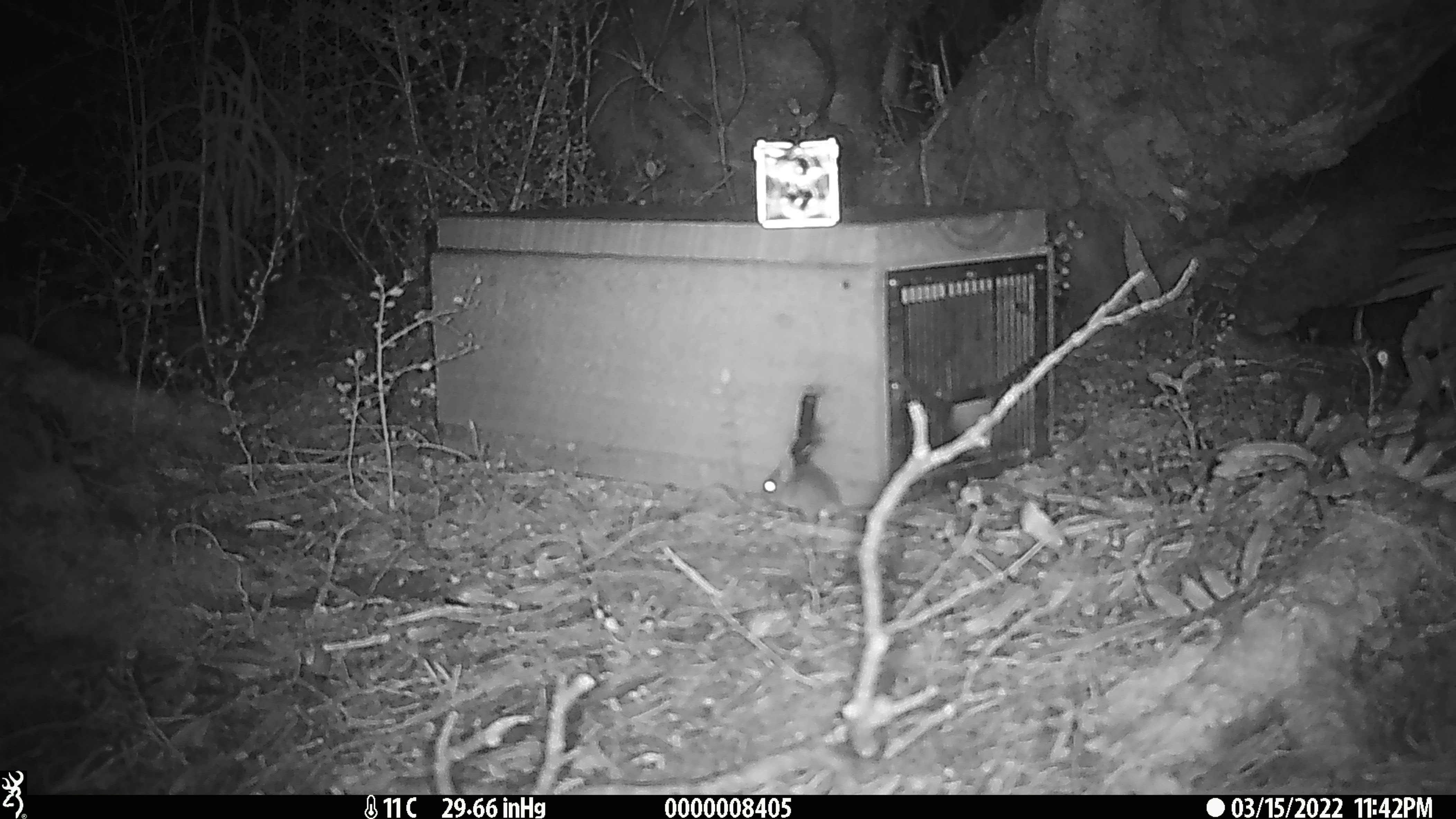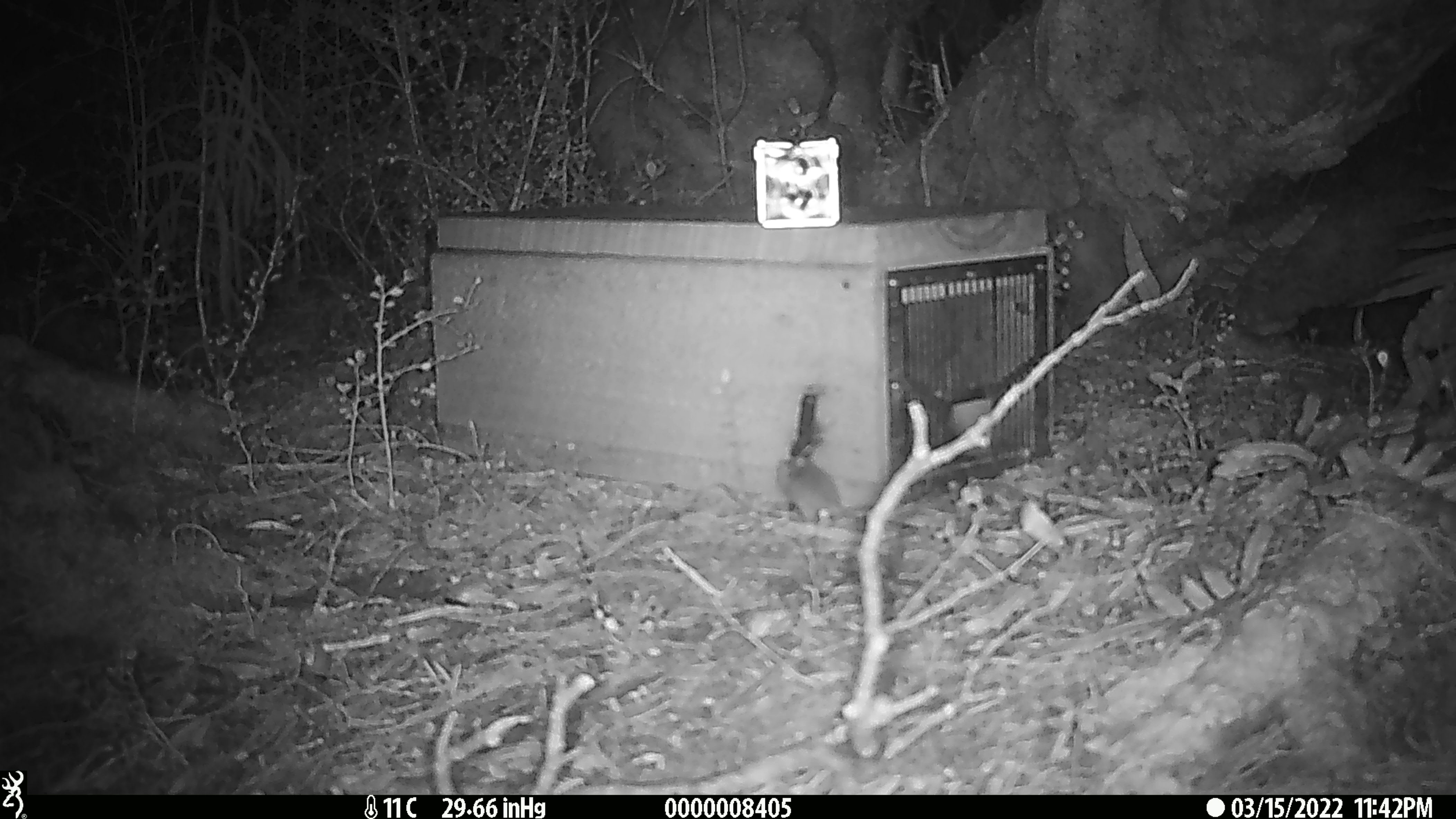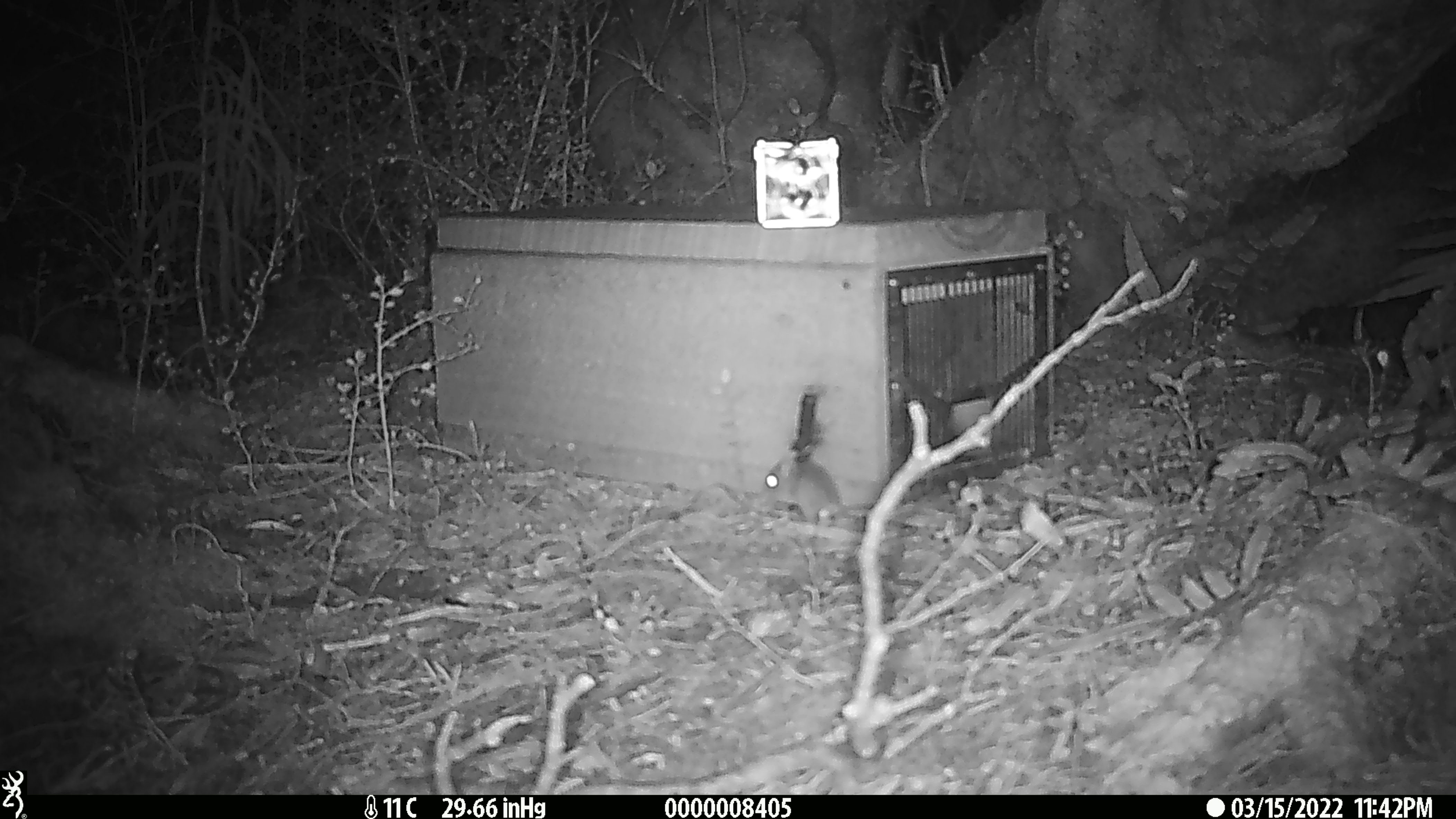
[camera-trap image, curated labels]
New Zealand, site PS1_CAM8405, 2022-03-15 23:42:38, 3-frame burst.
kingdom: Animalia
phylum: Chordata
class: Mammalia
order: Rodentia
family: Muridae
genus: Mus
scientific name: Mus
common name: mouse